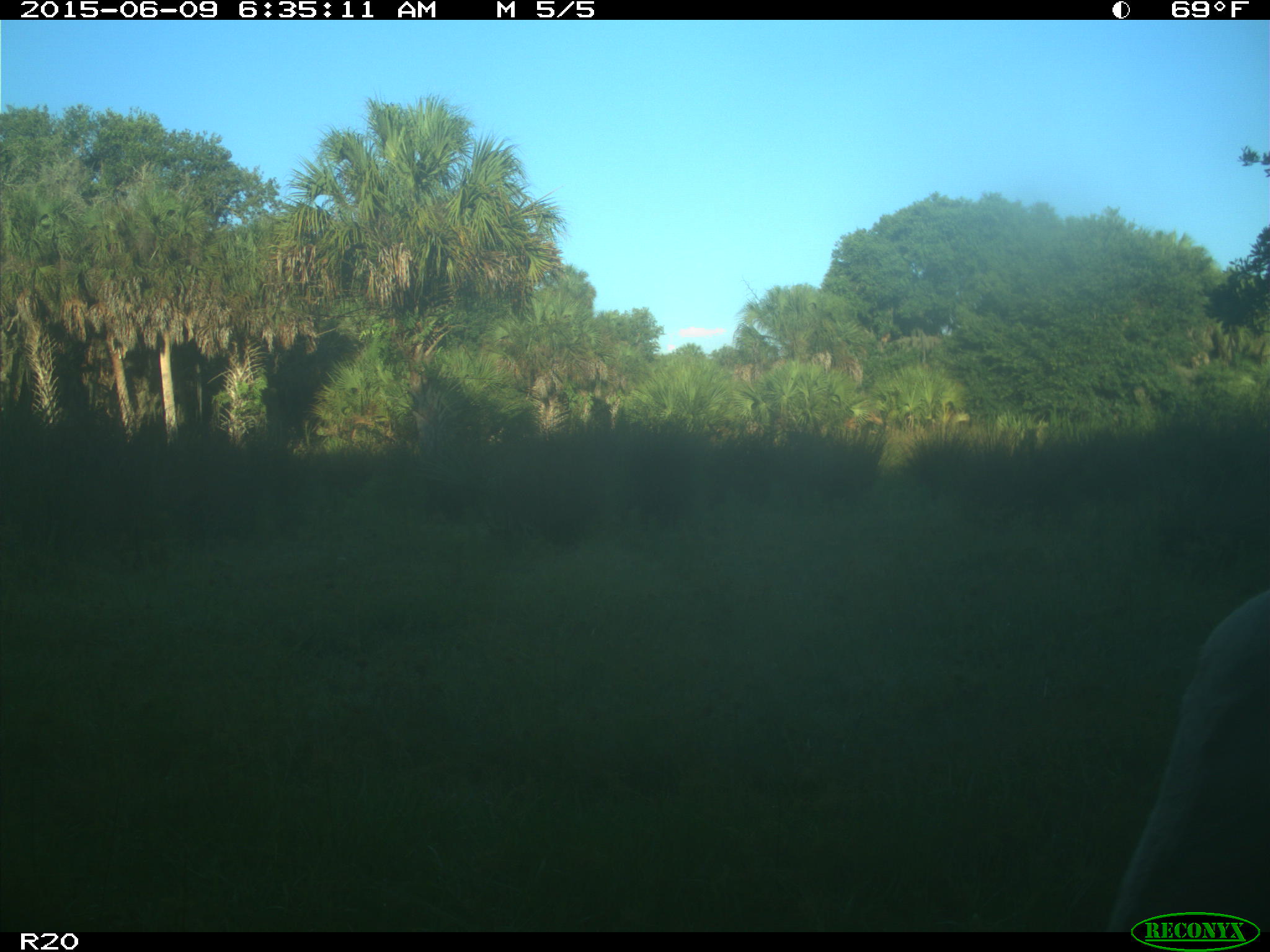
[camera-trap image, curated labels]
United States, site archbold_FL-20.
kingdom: Animalia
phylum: Chordata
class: Mammalia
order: Artiodactyla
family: Bovidae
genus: Bos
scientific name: Bos taurus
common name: domestic cow